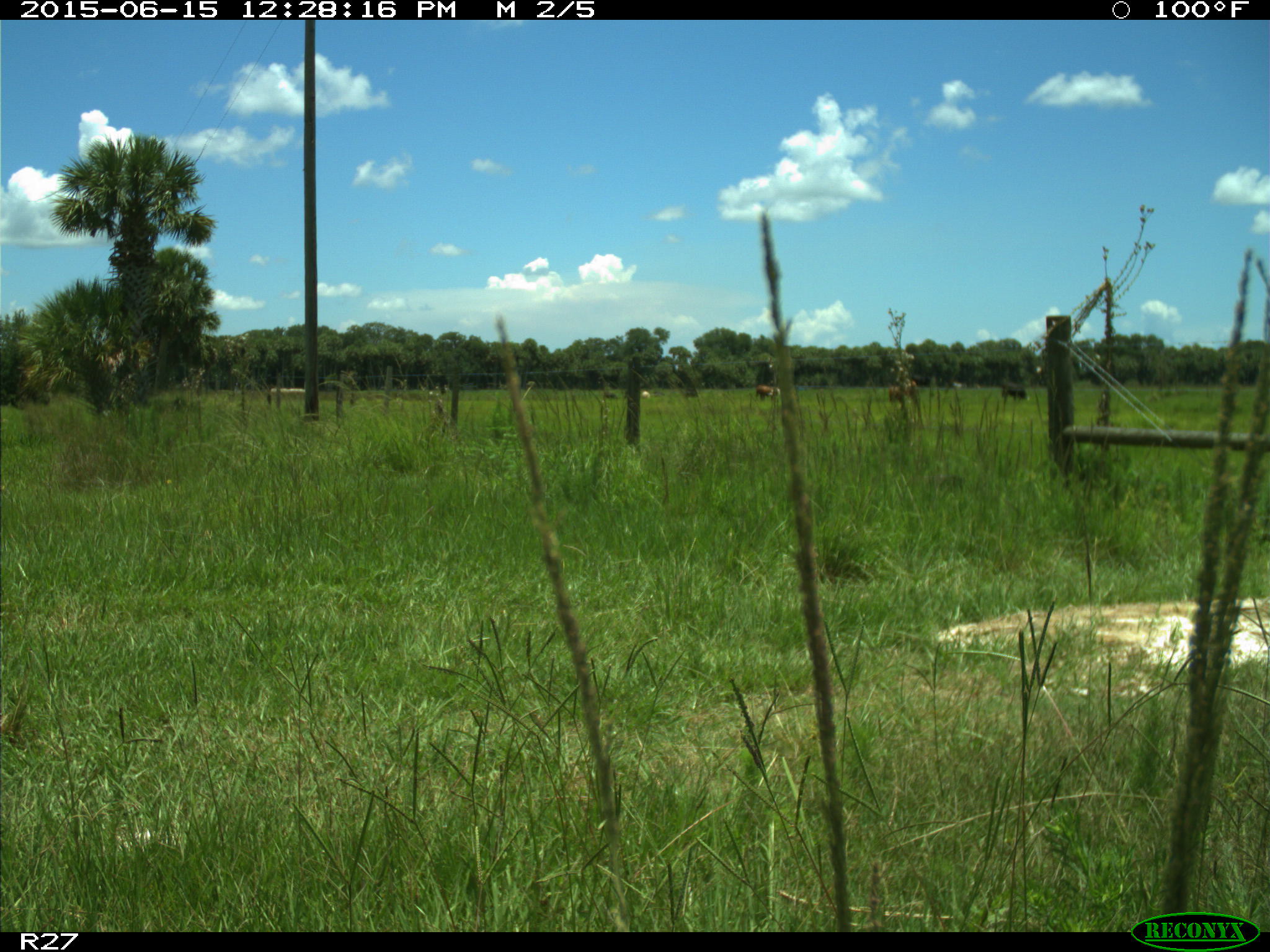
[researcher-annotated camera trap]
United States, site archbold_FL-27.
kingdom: Animalia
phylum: Chordata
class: Mammalia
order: Artiodactyla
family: Bovidae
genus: Bos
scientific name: Bos taurus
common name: domestic cow